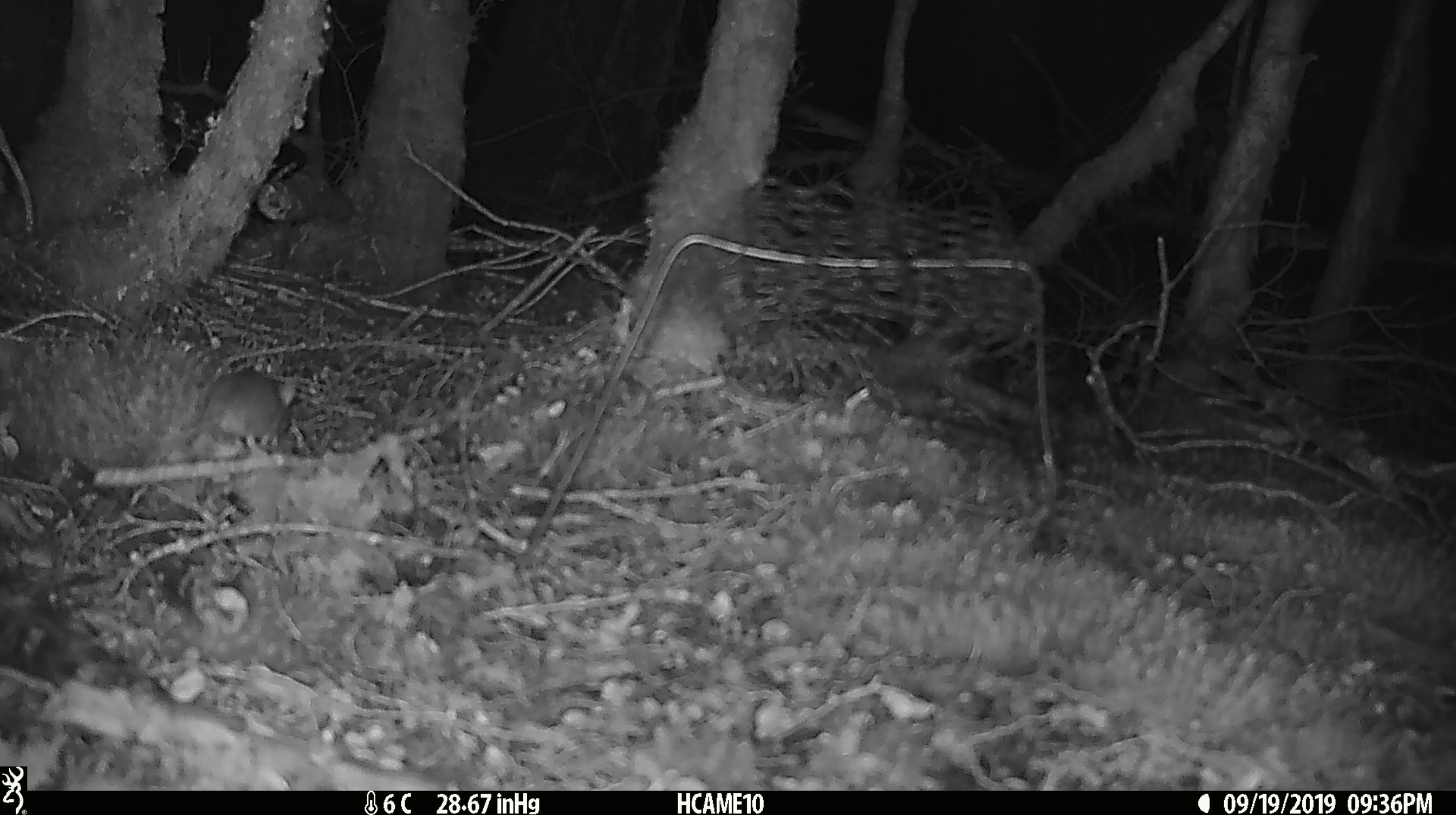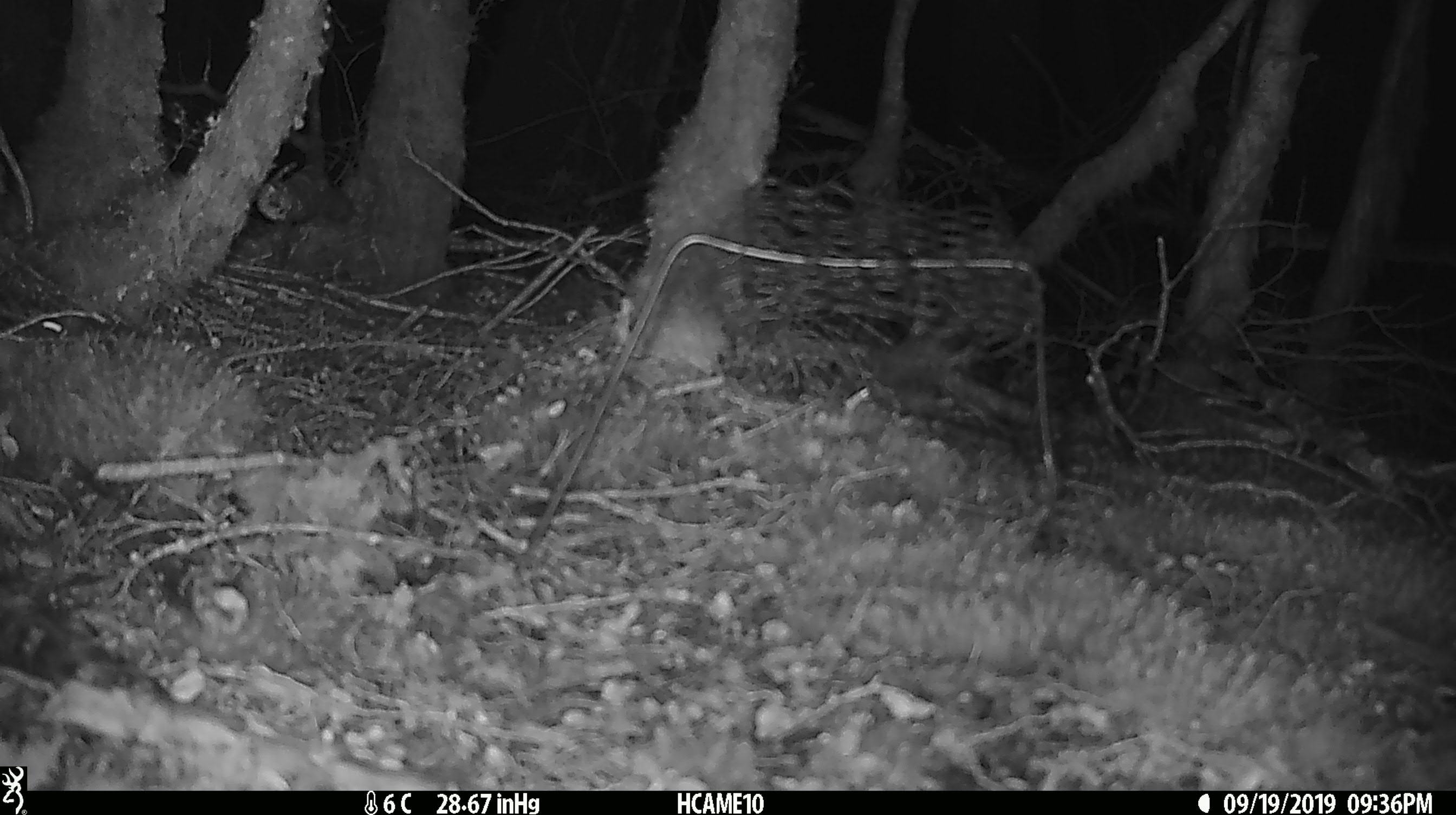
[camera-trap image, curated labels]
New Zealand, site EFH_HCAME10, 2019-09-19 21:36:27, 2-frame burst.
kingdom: Animalia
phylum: Chordata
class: Mammalia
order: Rodentia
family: Muridae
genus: Mus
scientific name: Mus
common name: mouse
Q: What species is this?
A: Mouse (Mus).